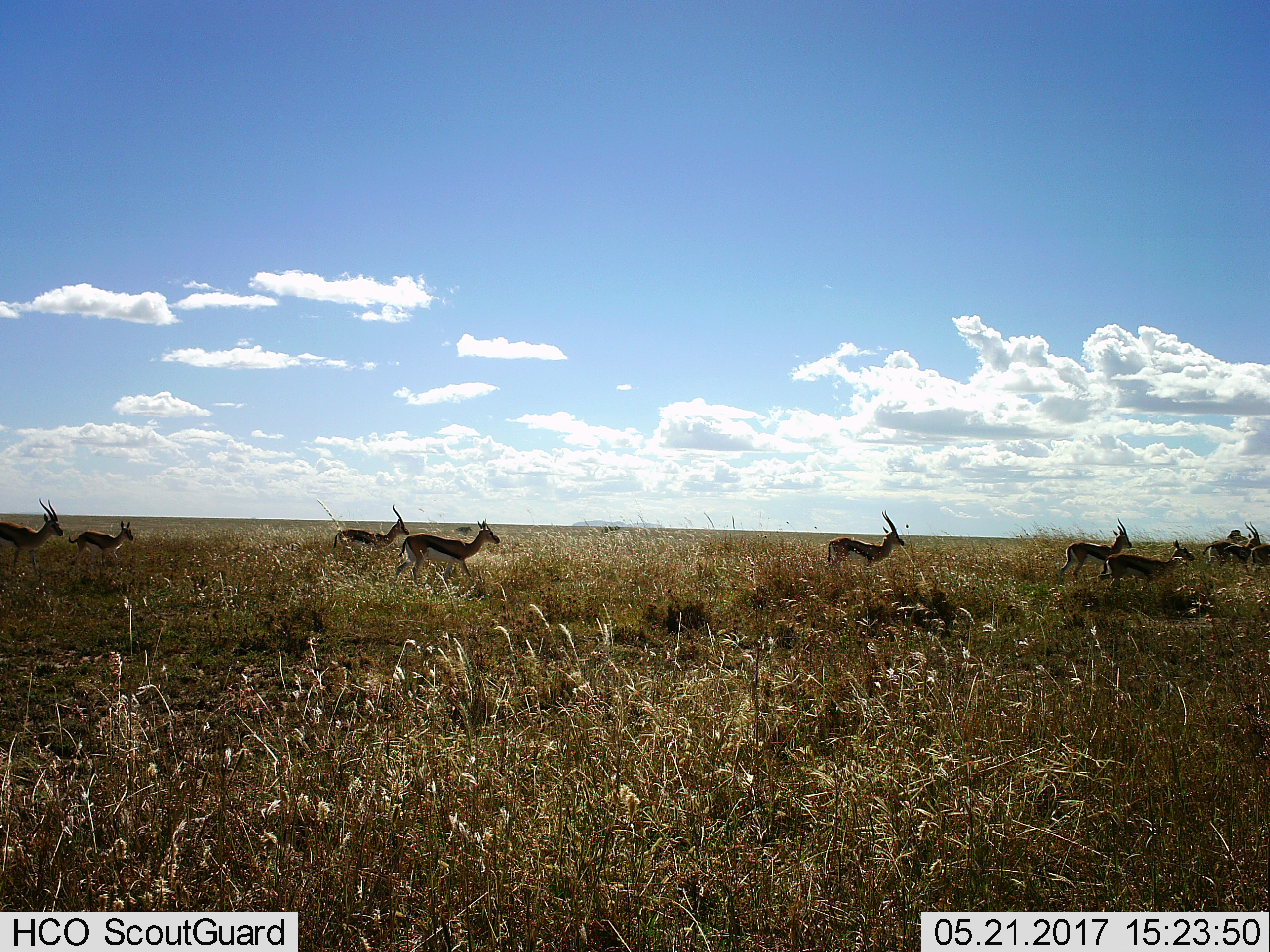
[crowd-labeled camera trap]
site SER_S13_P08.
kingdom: Animalia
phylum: Chordata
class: Mammalia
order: Artiodactyla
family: Bovidae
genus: Eudorcas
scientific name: Eudorcas thomsonii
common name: thomson's gazelle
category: gazellethomsons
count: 10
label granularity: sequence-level